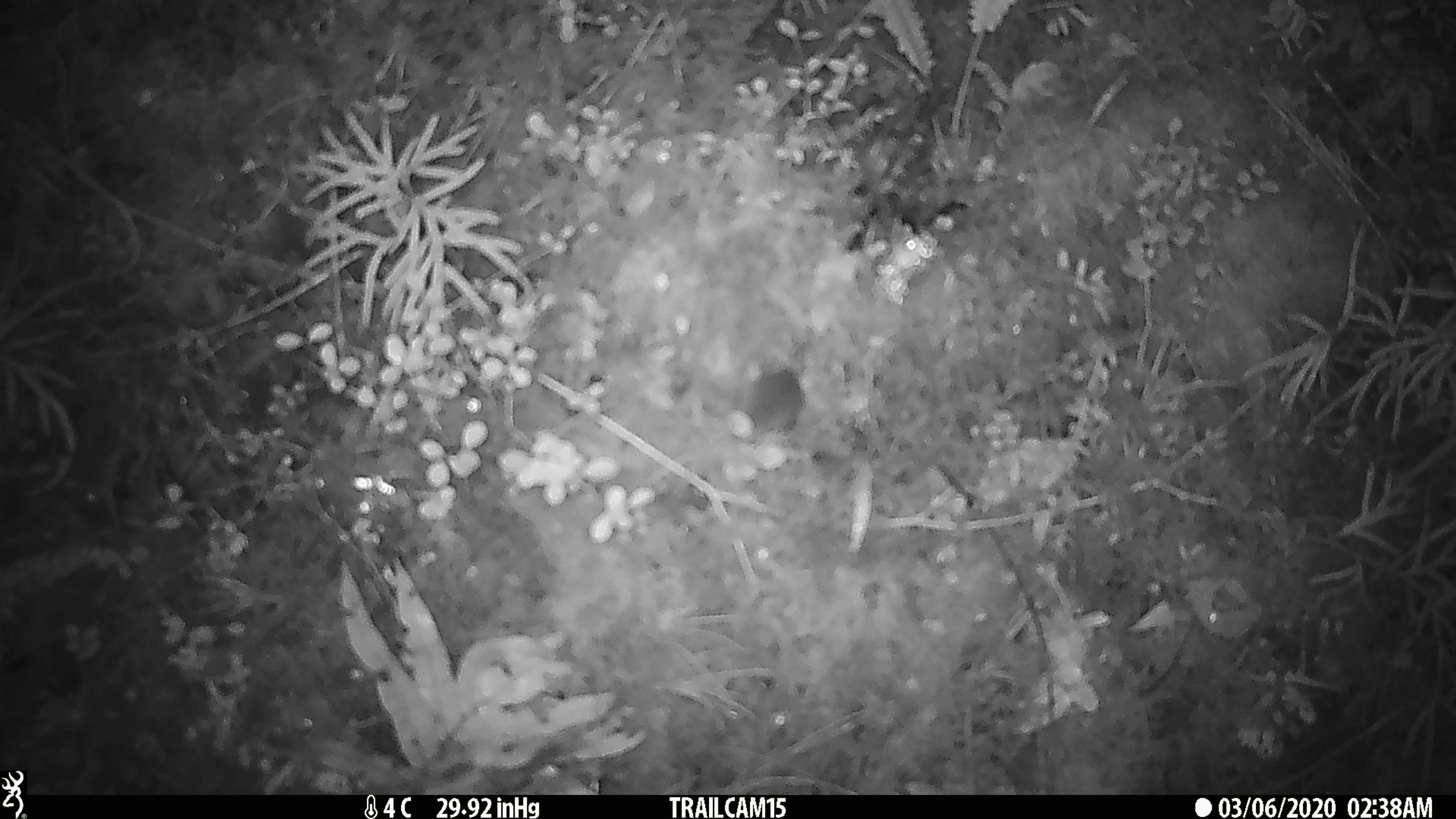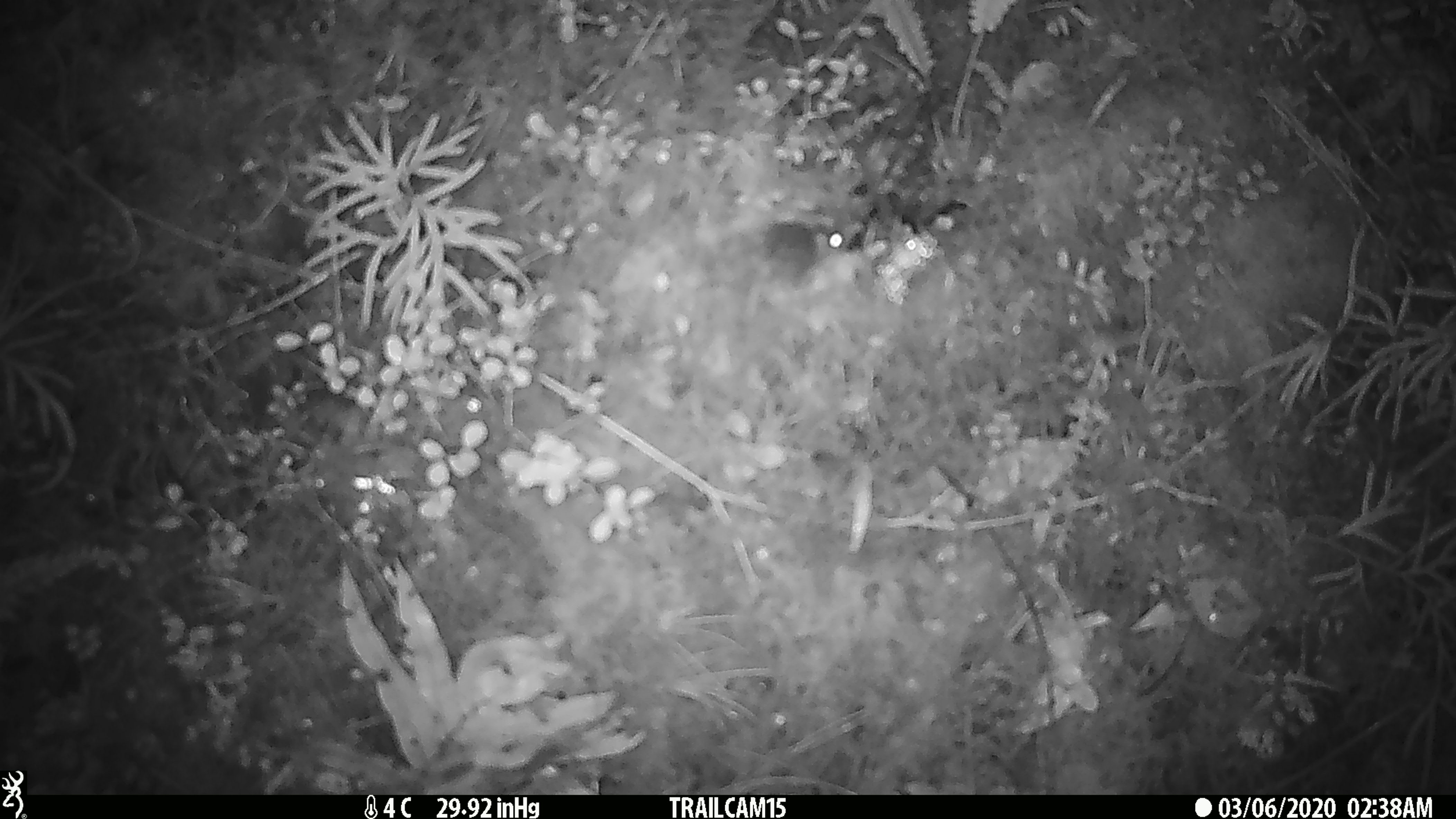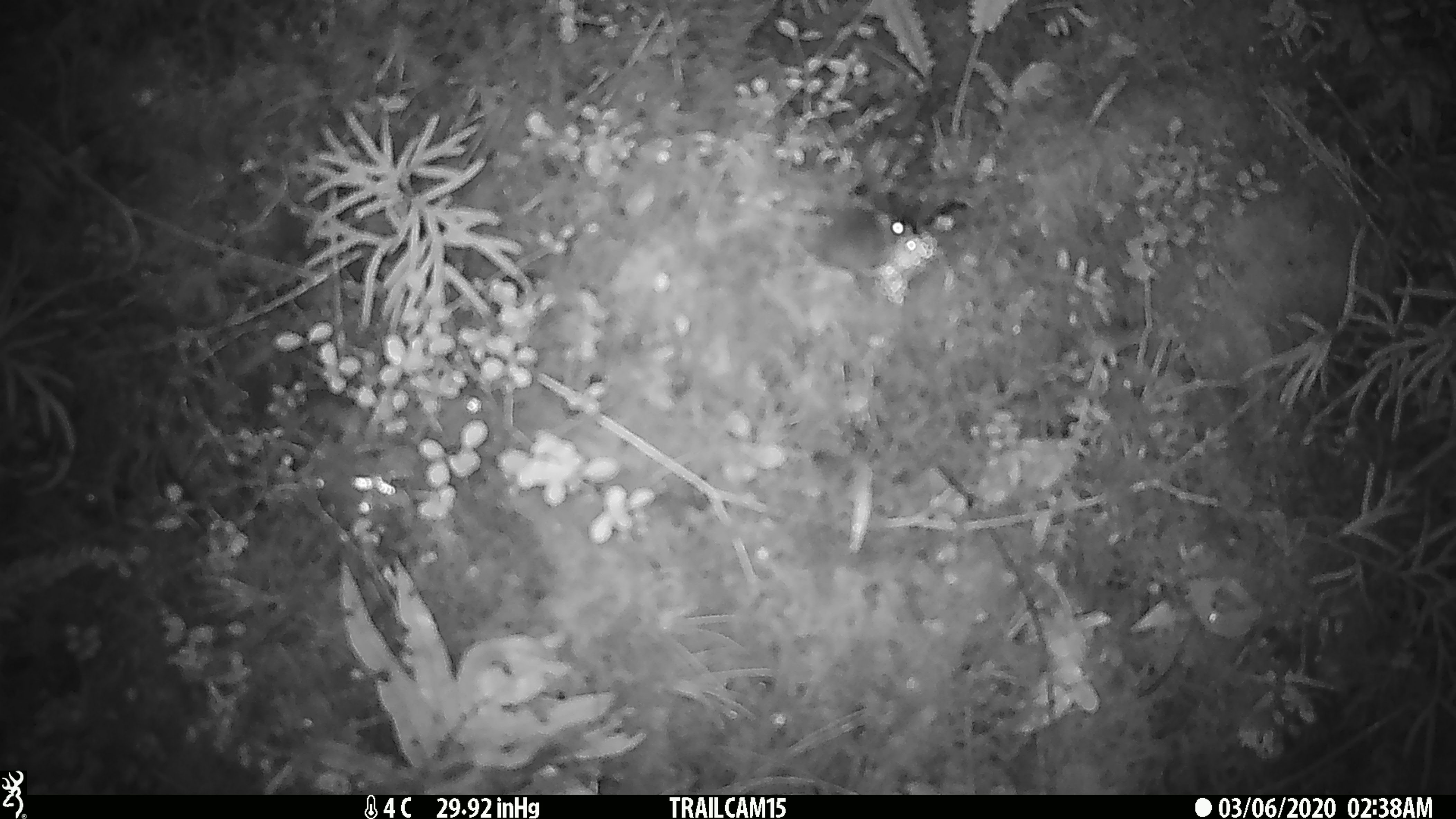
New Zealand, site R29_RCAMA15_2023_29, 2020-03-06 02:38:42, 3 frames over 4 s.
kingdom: Animalia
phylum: Chordata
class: Mammalia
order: Rodentia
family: Muridae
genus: Mus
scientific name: Mus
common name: mouse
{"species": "mouse (Mus)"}